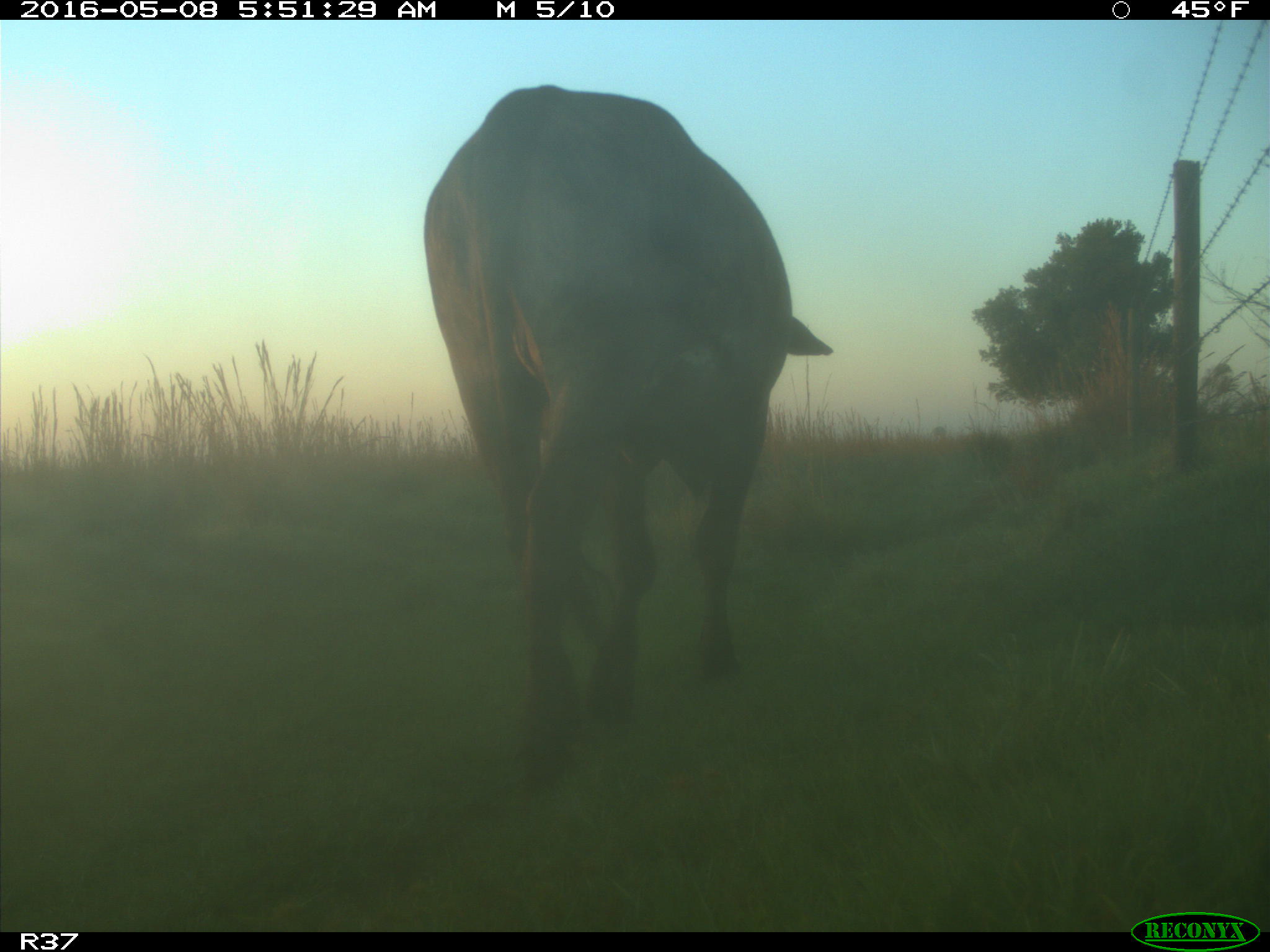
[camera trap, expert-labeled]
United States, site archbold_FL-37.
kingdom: Animalia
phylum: Chordata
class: Mammalia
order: Artiodactyla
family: Bovidae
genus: Bos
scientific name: Bos taurus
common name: domestic cow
Bos taurus (domestic cow).